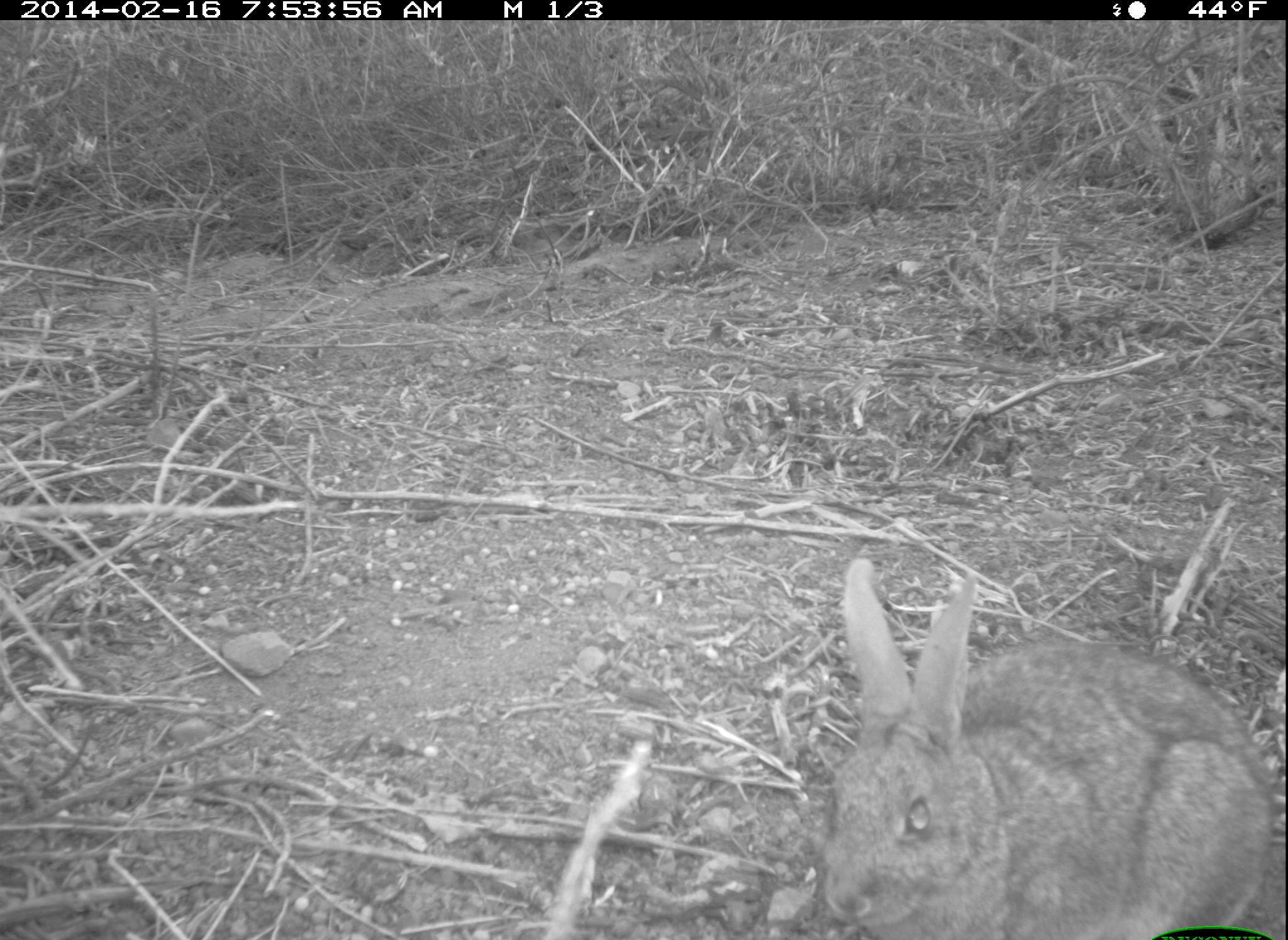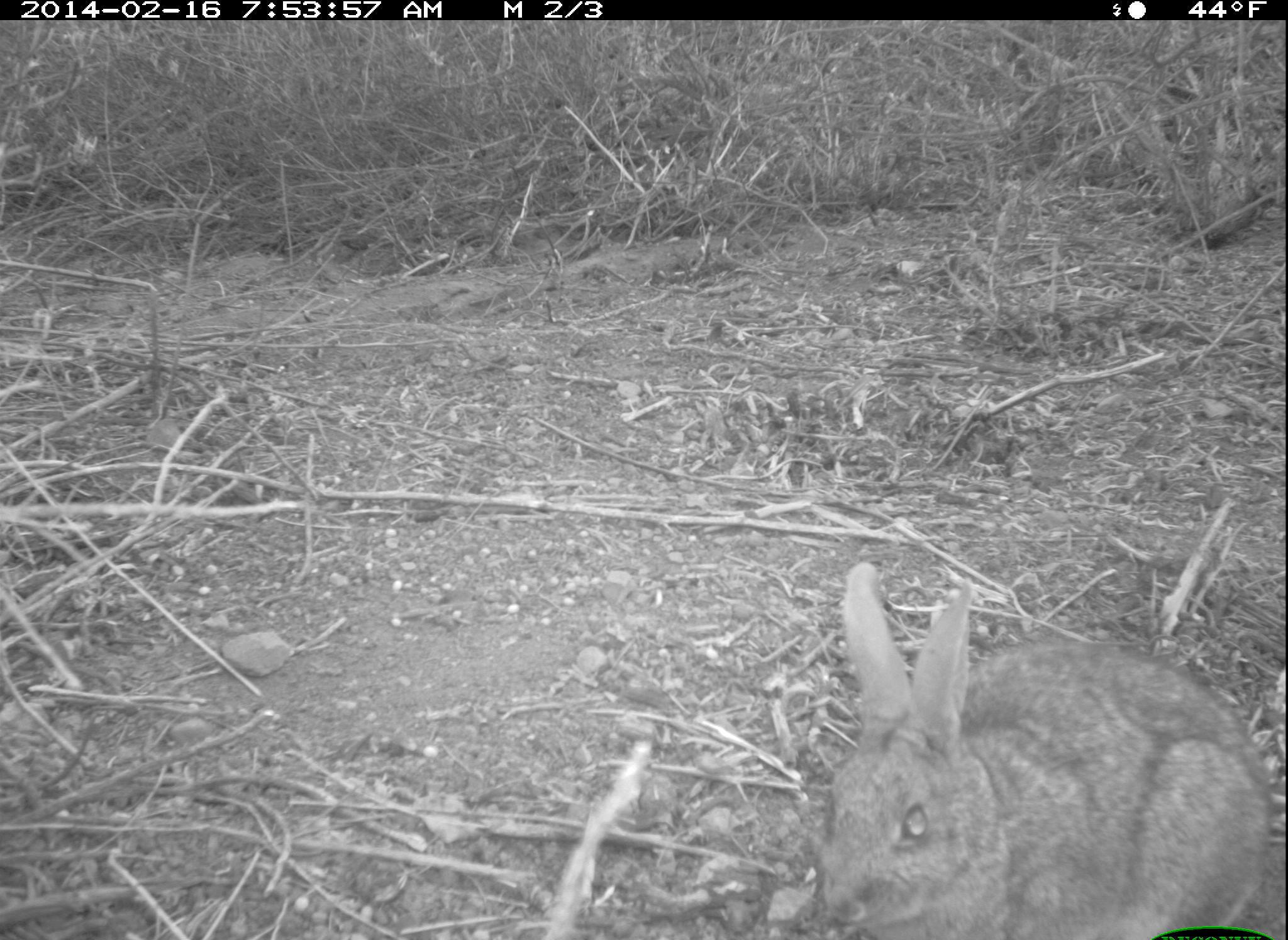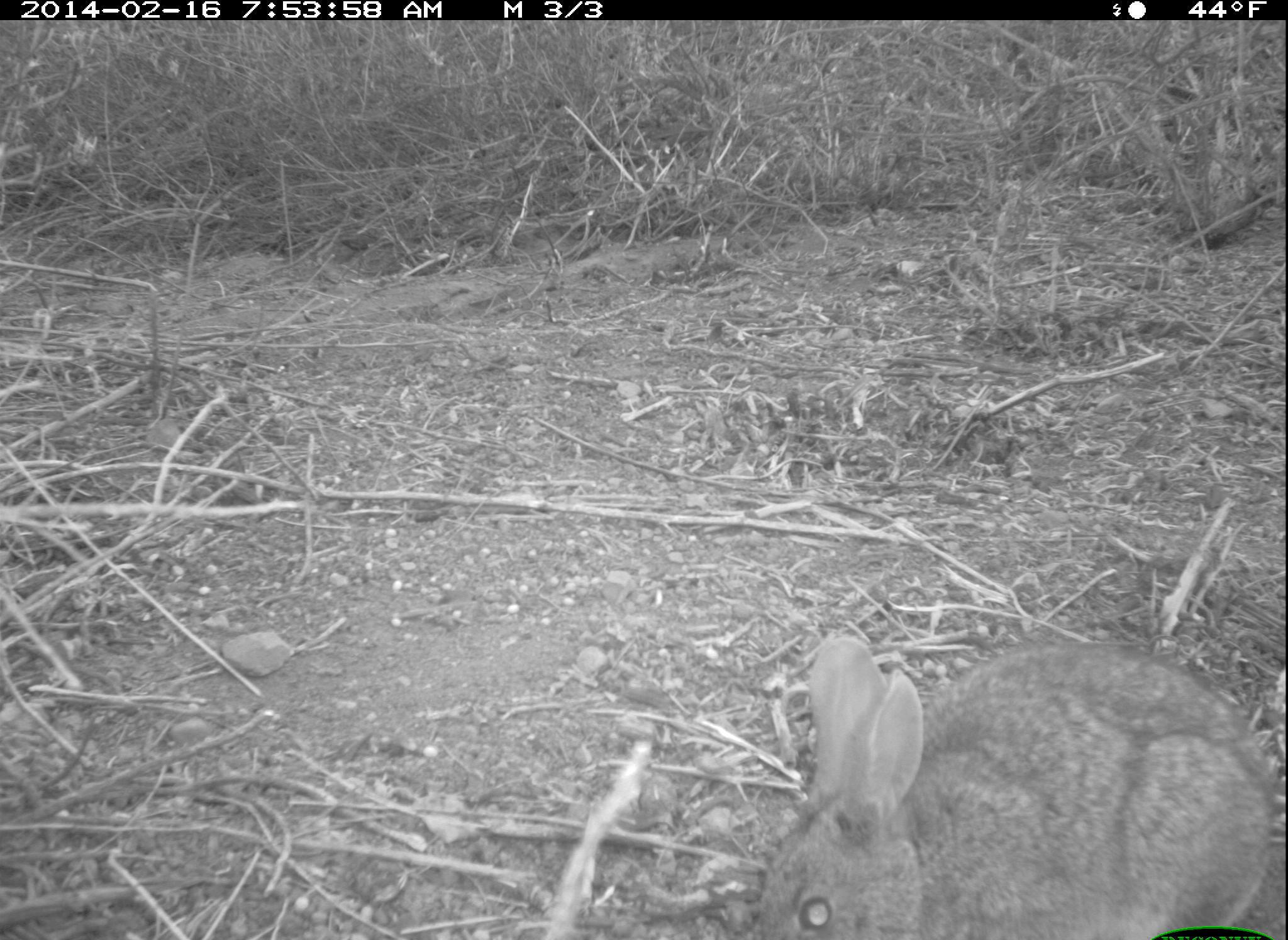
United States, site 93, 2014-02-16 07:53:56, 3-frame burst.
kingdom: Animalia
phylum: Chordata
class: Mammalia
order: Lagomorpha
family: Leporidae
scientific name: Leporidae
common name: rabbits and hares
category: rabbit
Rabbit (rabbits and hares) (Leporidae).